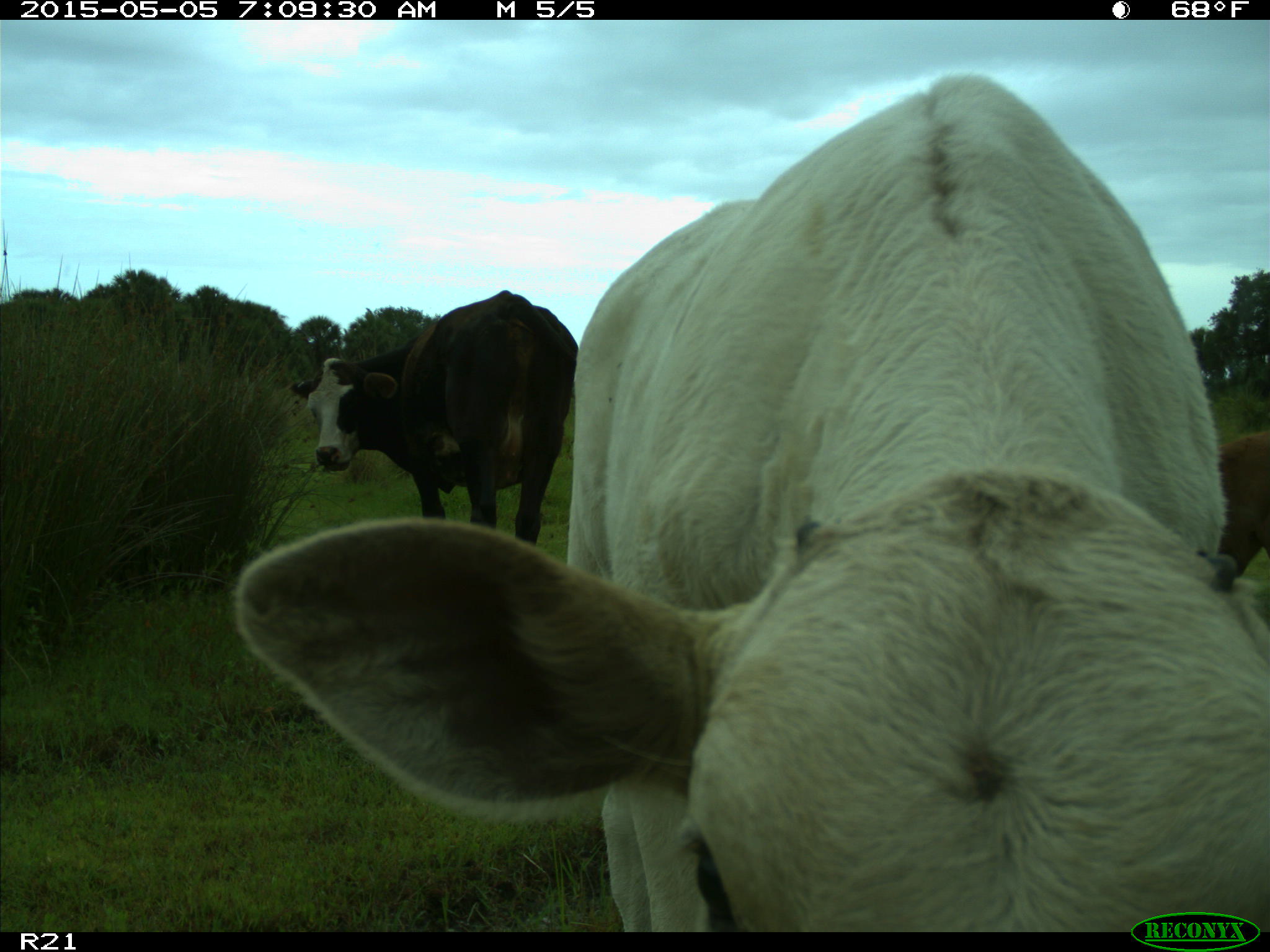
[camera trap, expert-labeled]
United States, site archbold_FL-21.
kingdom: Animalia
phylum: Chordata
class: Mammalia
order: Artiodactyla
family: Bovidae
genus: Bos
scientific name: Bos taurus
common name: domestic cow